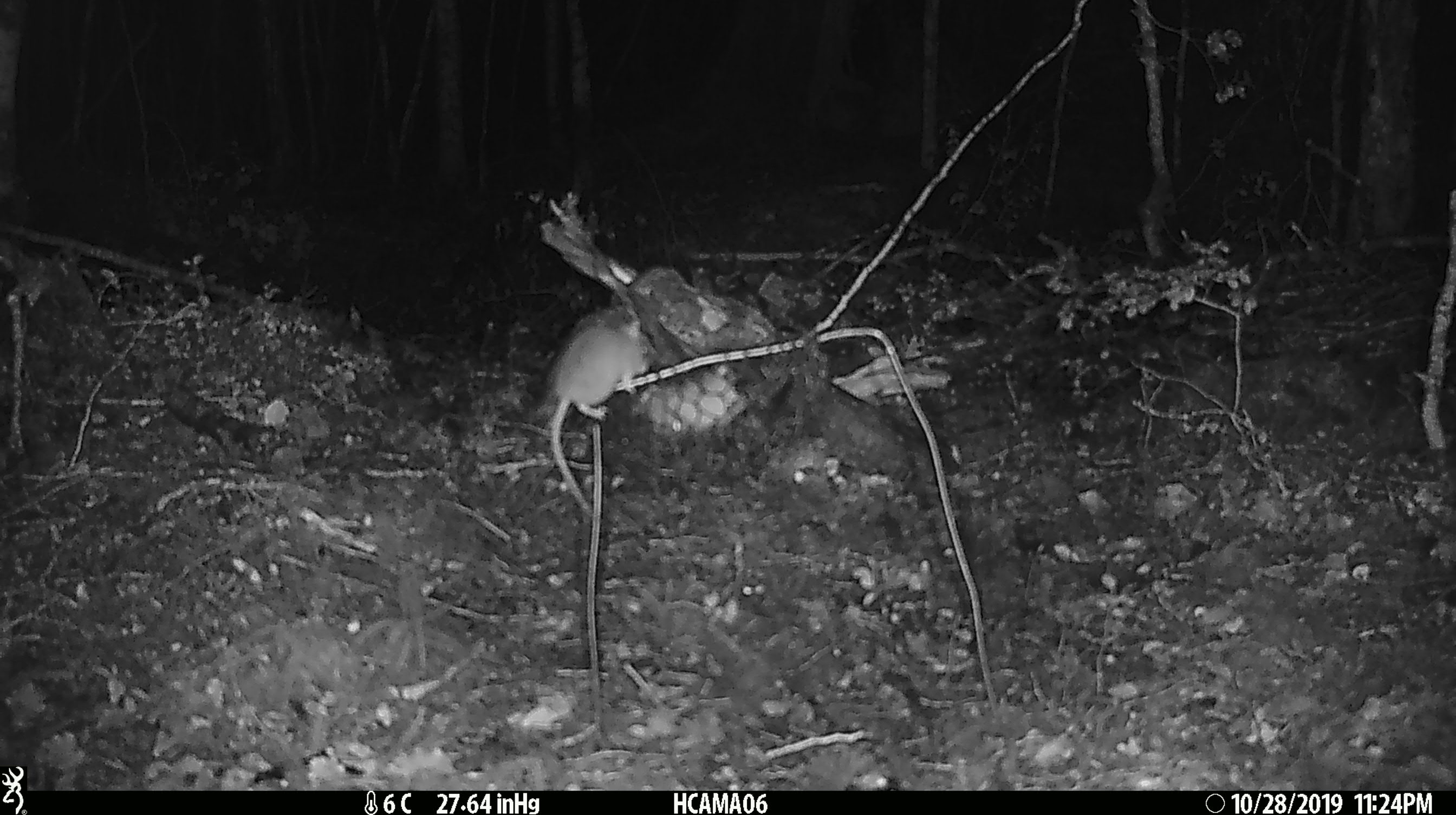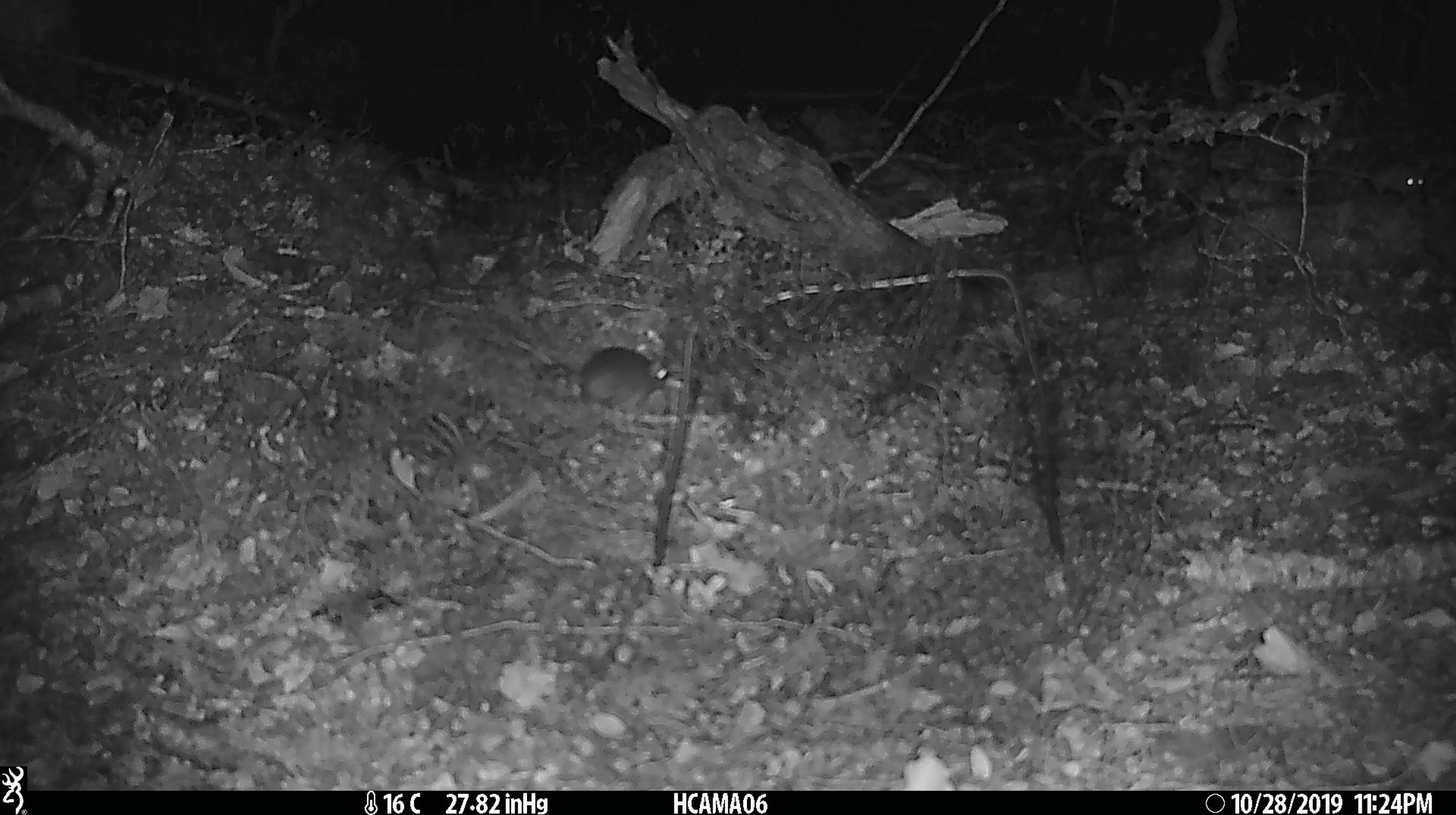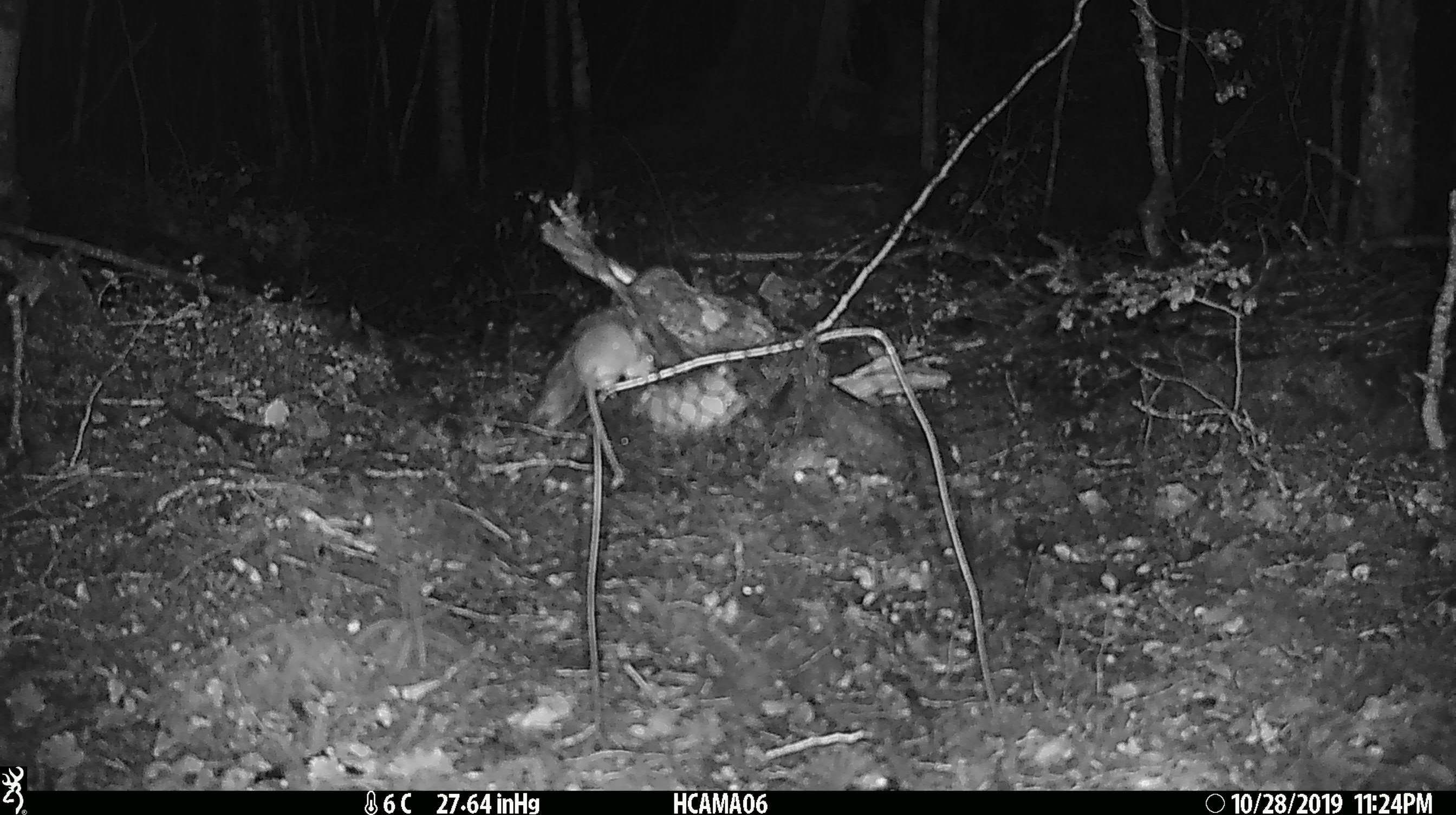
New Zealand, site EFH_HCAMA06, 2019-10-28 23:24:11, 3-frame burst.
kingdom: Animalia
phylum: Chordata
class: Mammalia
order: Rodentia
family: Muridae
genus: Mus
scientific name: Mus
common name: mouse